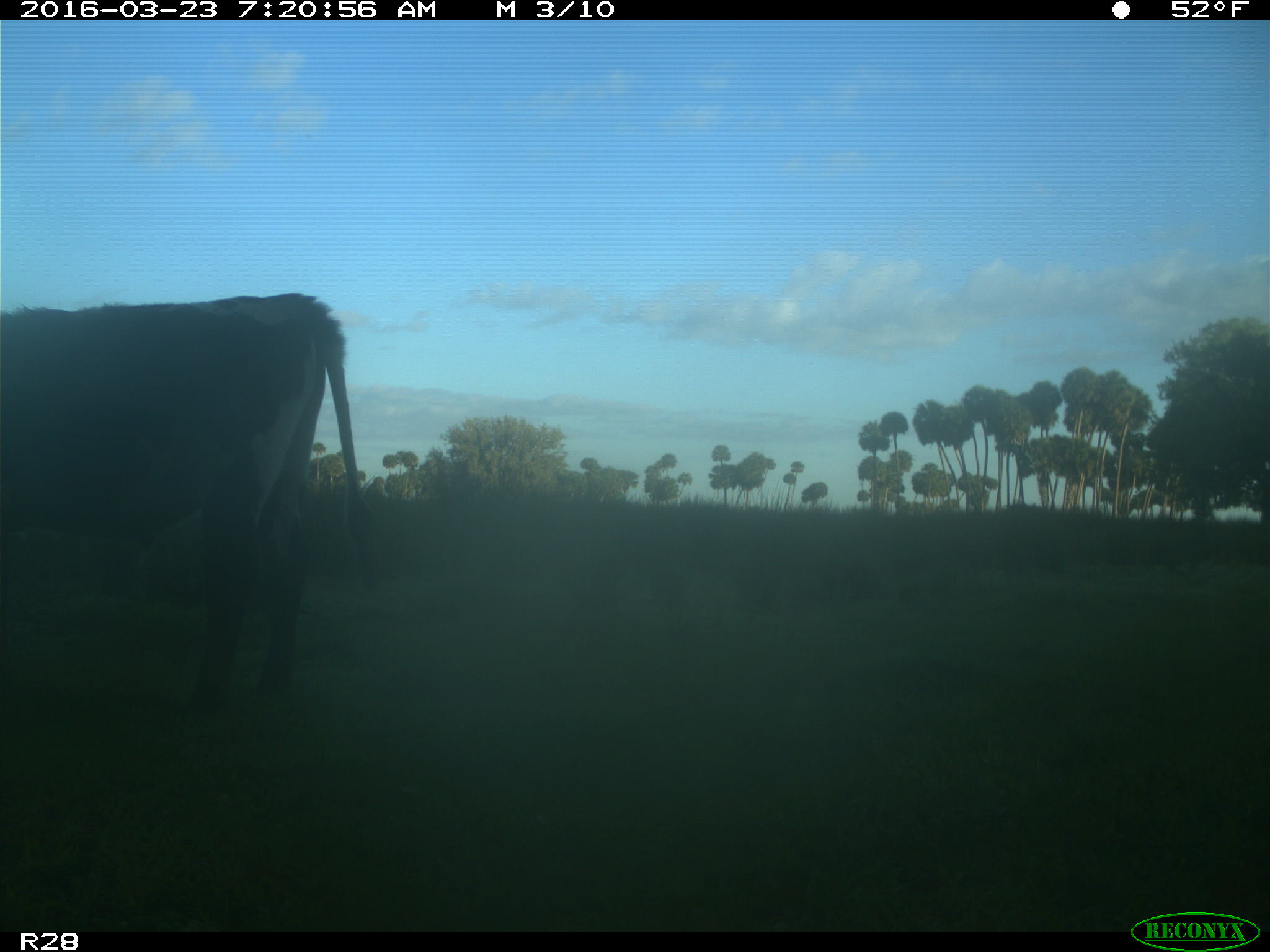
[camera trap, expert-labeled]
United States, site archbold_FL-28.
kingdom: Animalia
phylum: Chordata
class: Mammalia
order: Artiodactyla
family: Bovidae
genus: Bos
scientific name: Bos taurus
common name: domestic cow